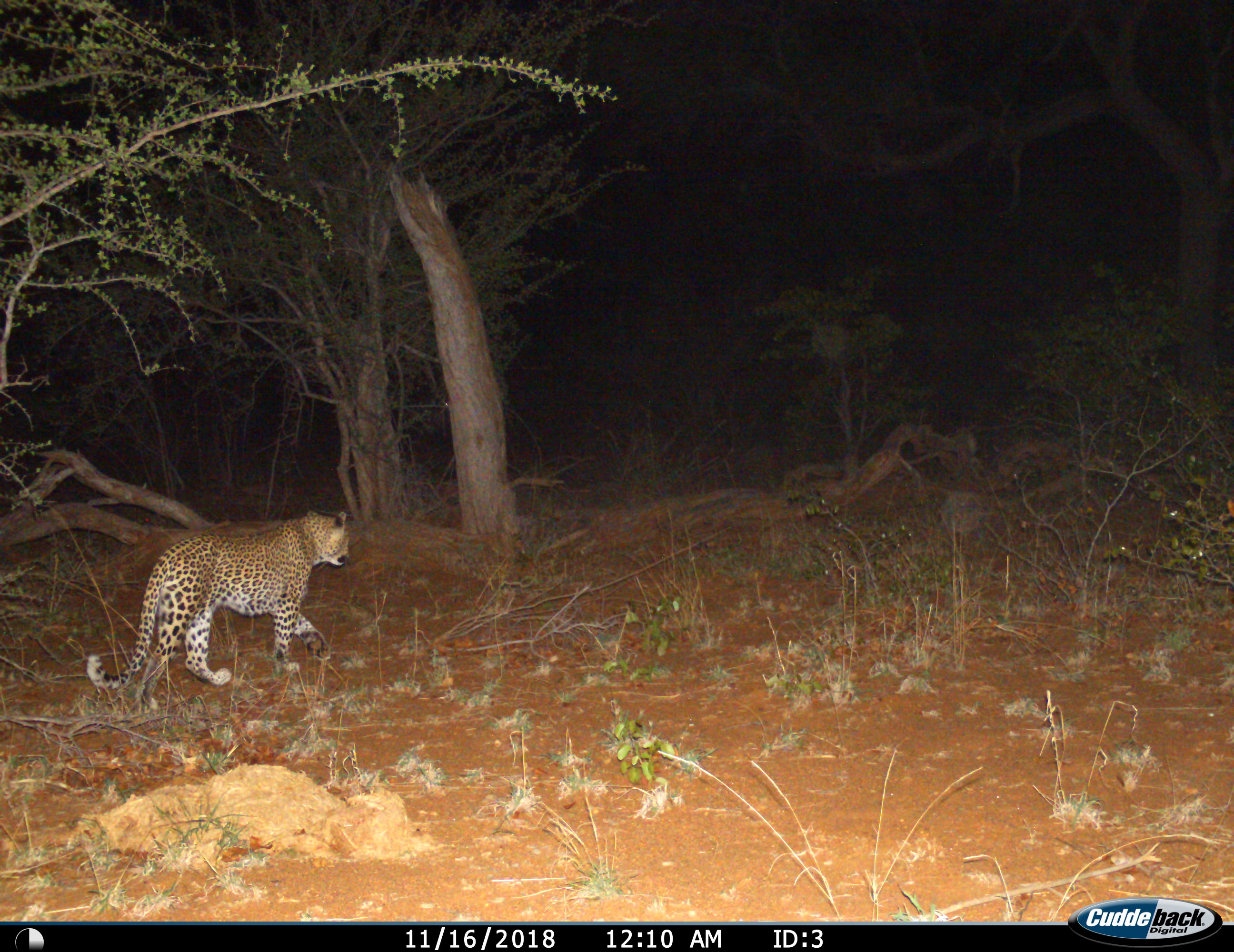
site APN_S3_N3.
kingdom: Animalia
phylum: Chordata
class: Mammalia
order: Carnivora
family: Felidae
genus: Panthera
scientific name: Panthera pardus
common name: leopard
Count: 1.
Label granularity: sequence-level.